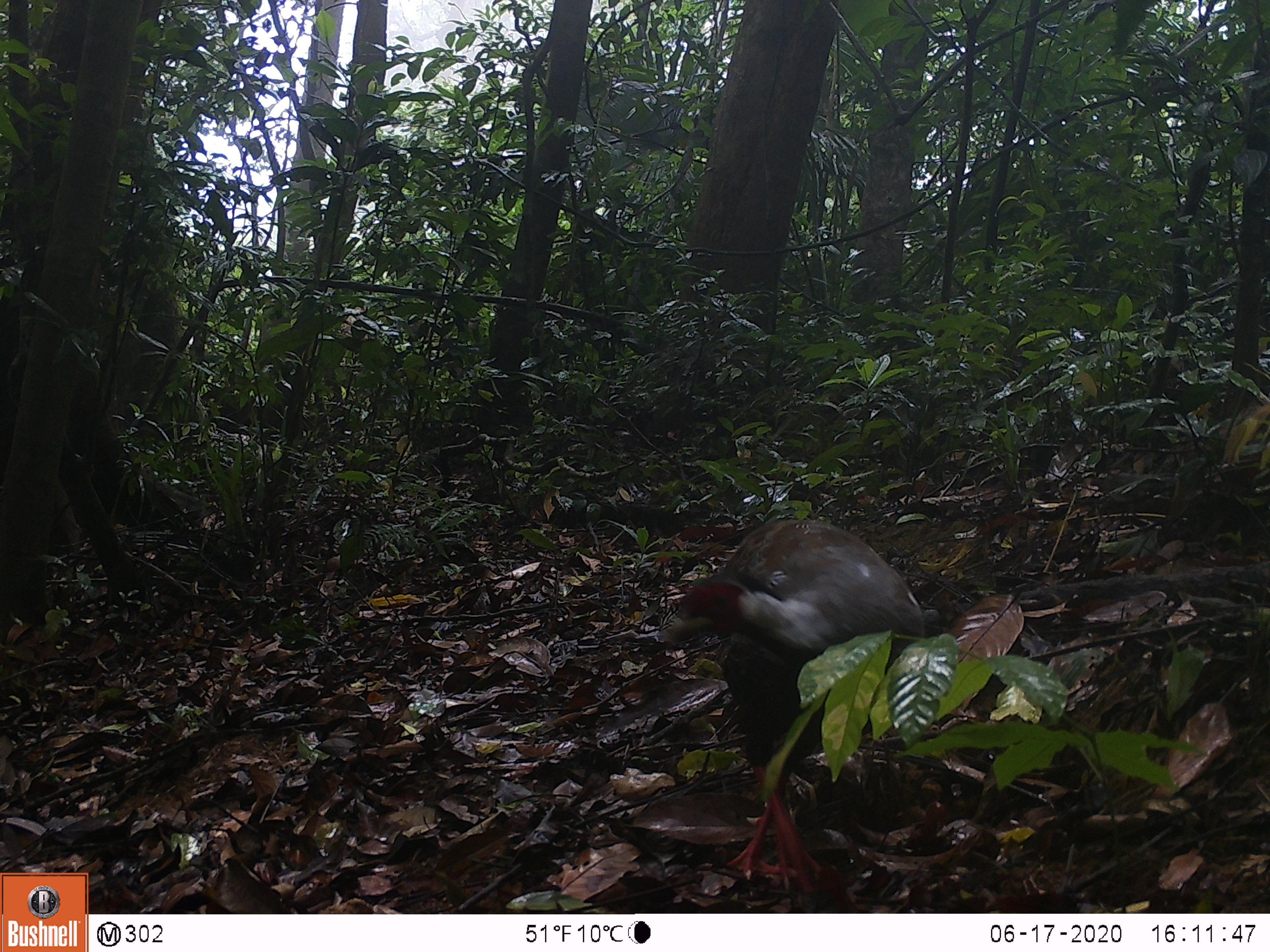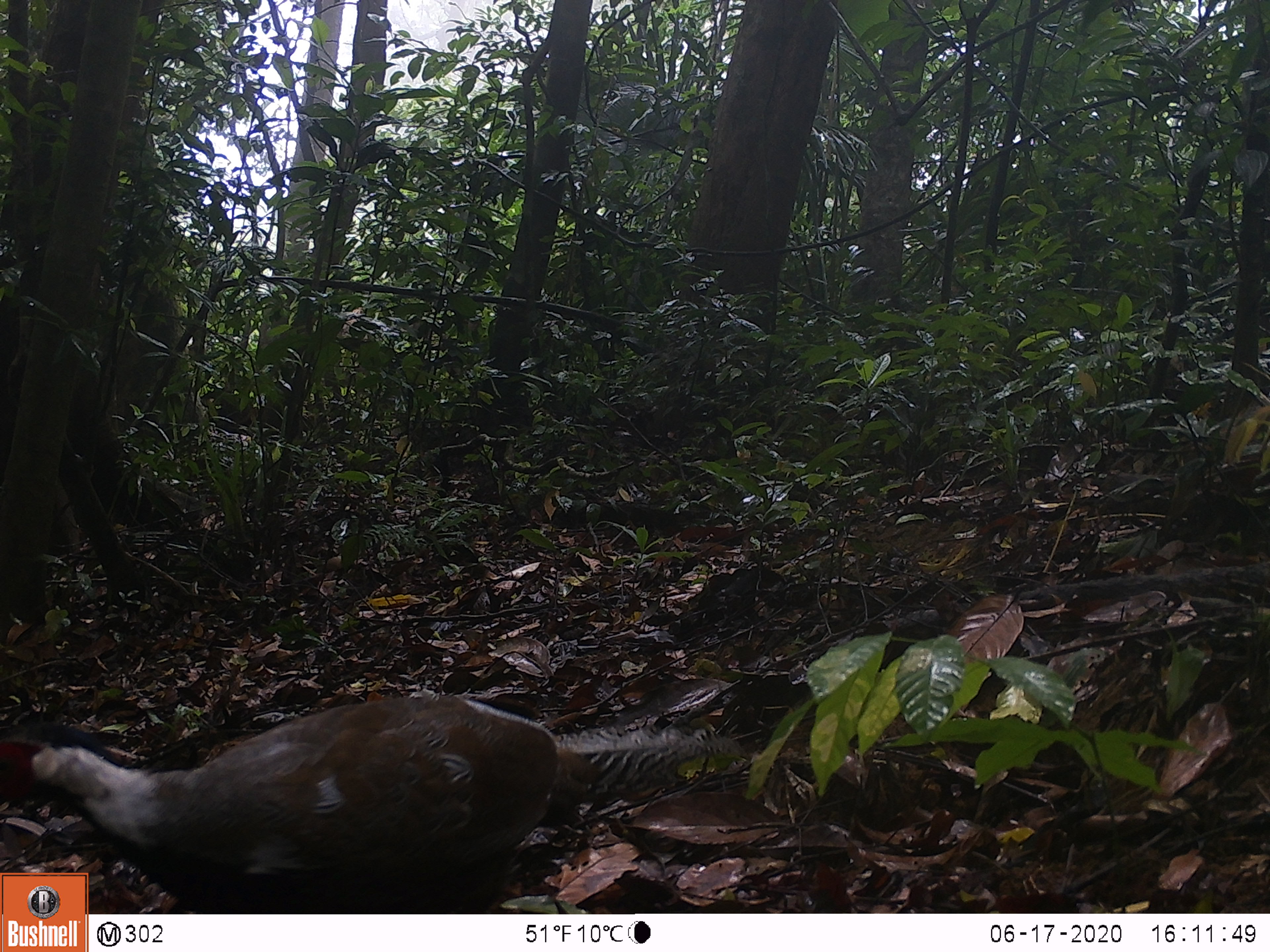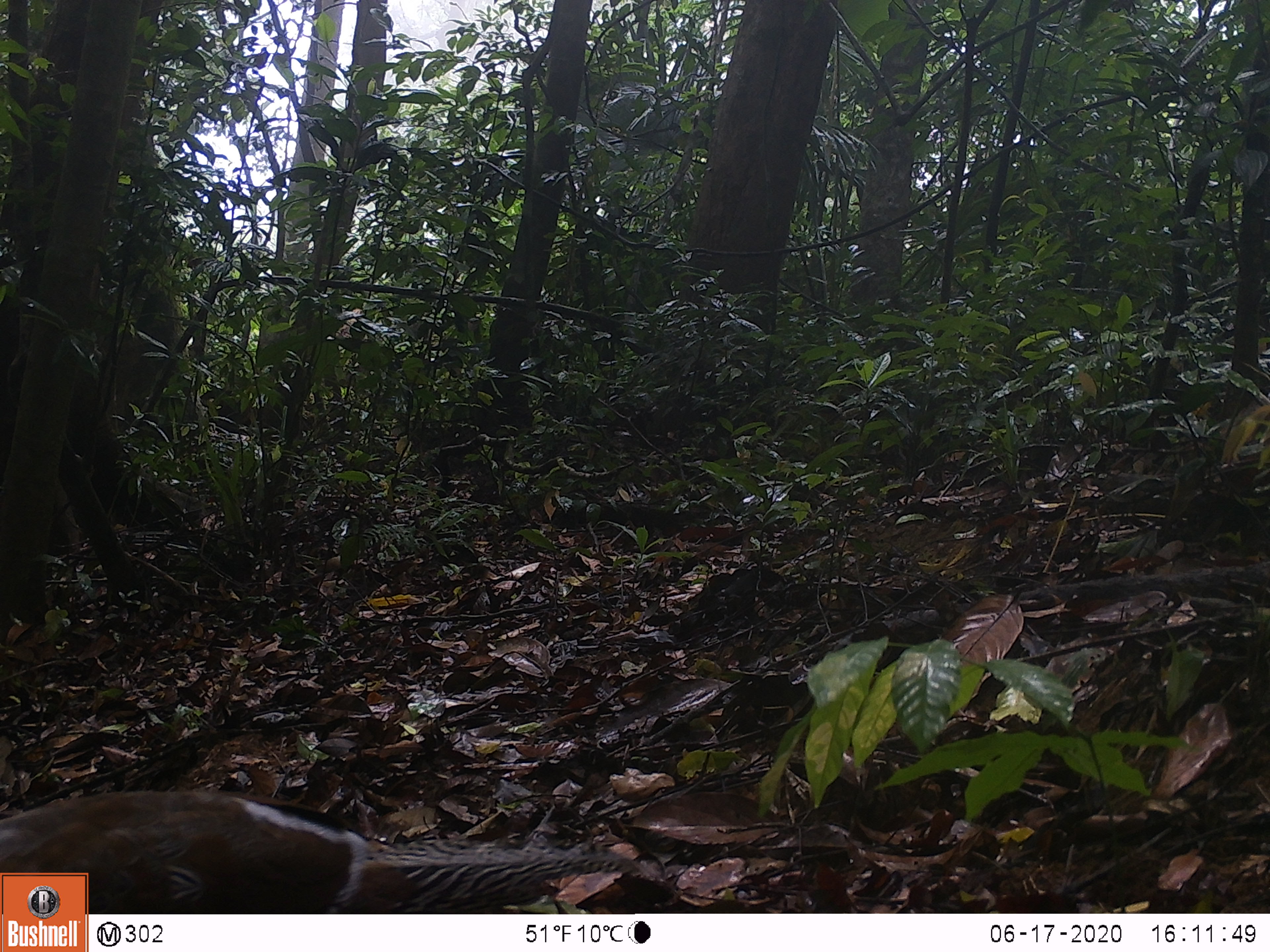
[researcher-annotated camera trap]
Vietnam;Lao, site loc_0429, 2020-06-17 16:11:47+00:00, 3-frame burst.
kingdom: Animalia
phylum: Chordata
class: Aves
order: Galliformes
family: Phasianidae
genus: Lophura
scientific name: Lophura nycthemera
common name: silver pheasant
Silver pheasant (Lophura nycthemera). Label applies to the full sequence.